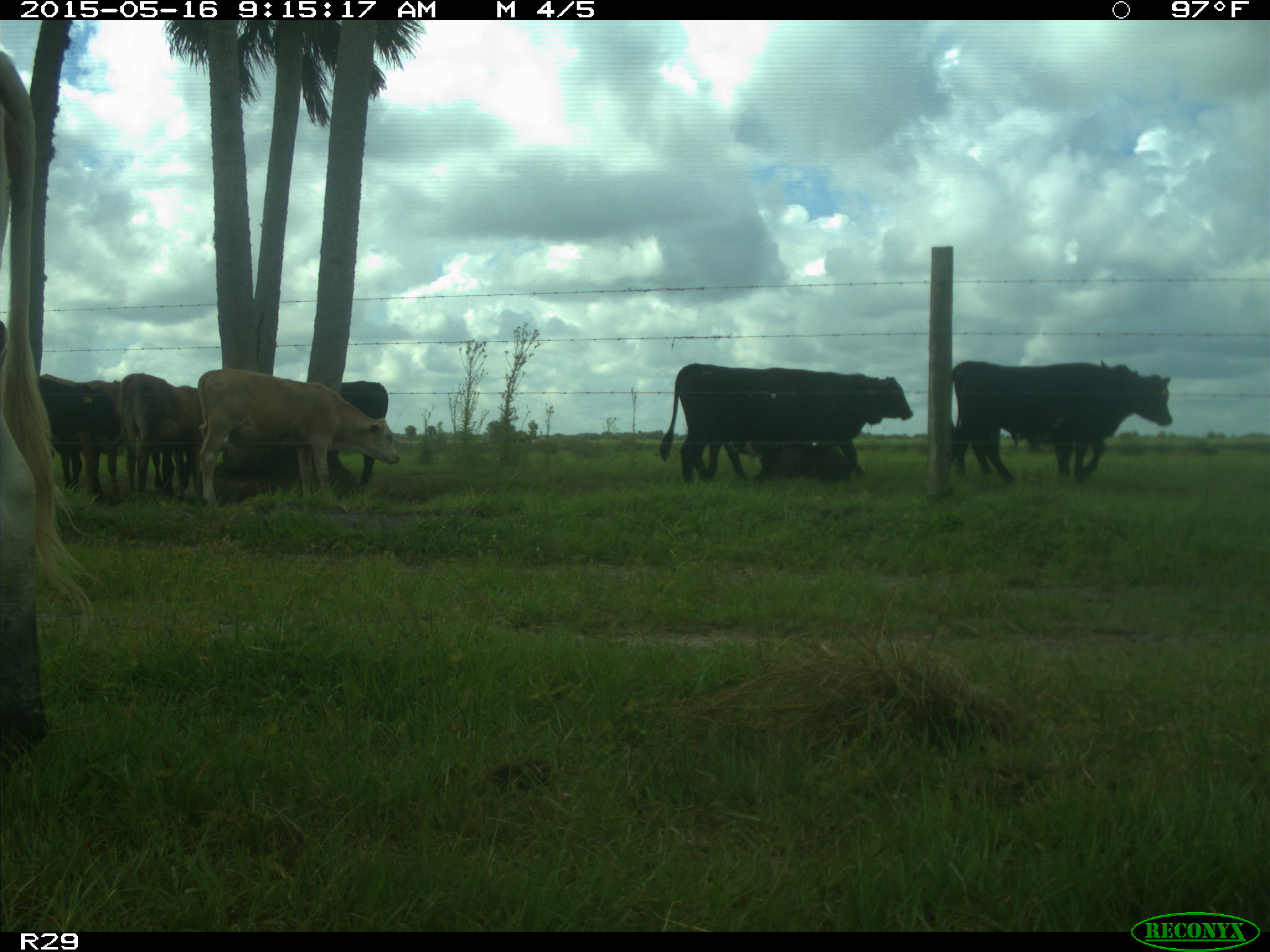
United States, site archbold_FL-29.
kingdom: Animalia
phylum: Chordata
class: Mammalia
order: Artiodactyla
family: Bovidae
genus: Bos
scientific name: Bos taurus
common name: domestic cow